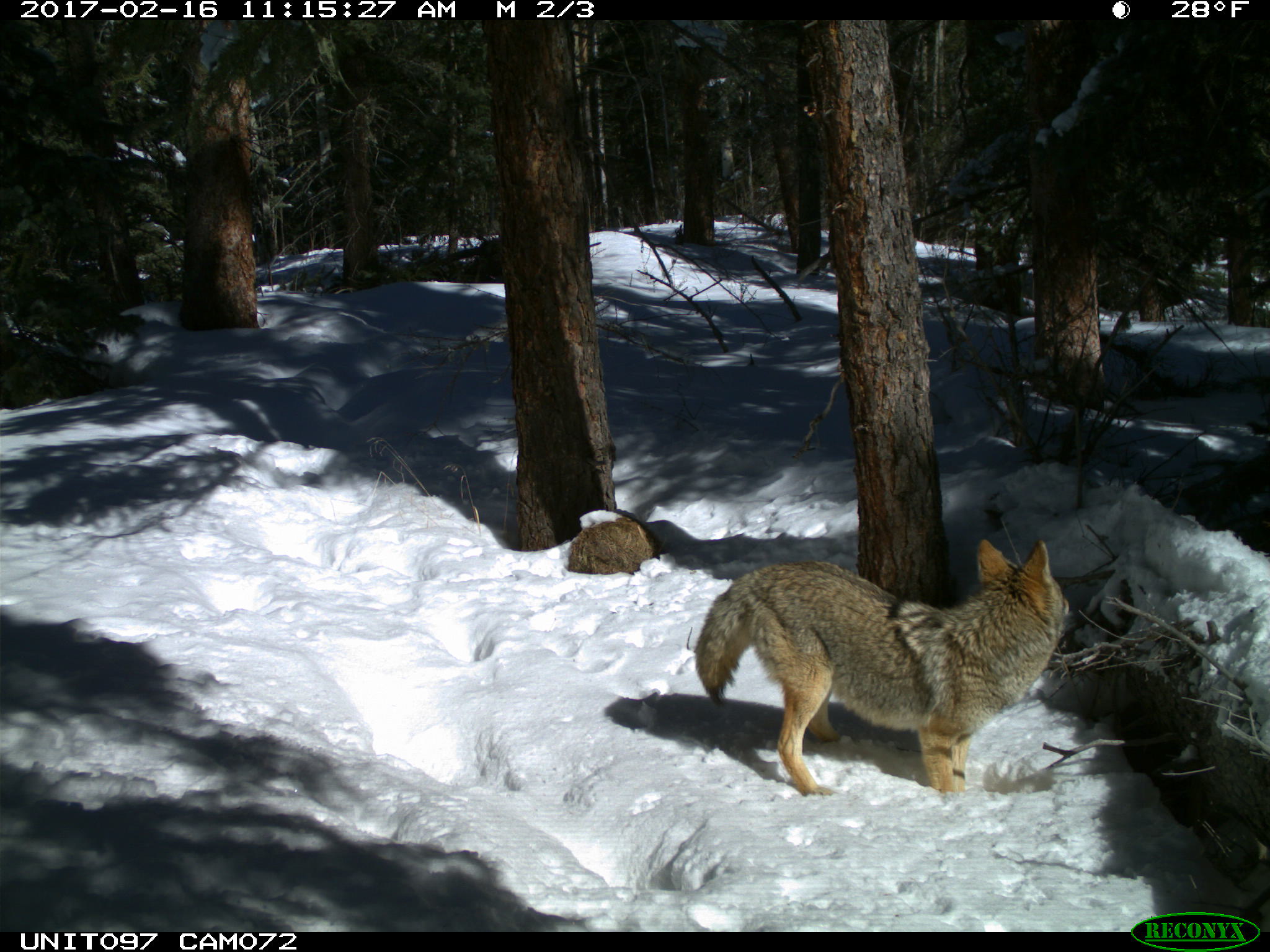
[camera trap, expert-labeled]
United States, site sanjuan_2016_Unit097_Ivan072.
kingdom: Animalia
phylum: Chordata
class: Mammalia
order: Carnivora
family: Canidae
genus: Canis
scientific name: Canis latrans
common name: coyote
Canis latrans (coyote).